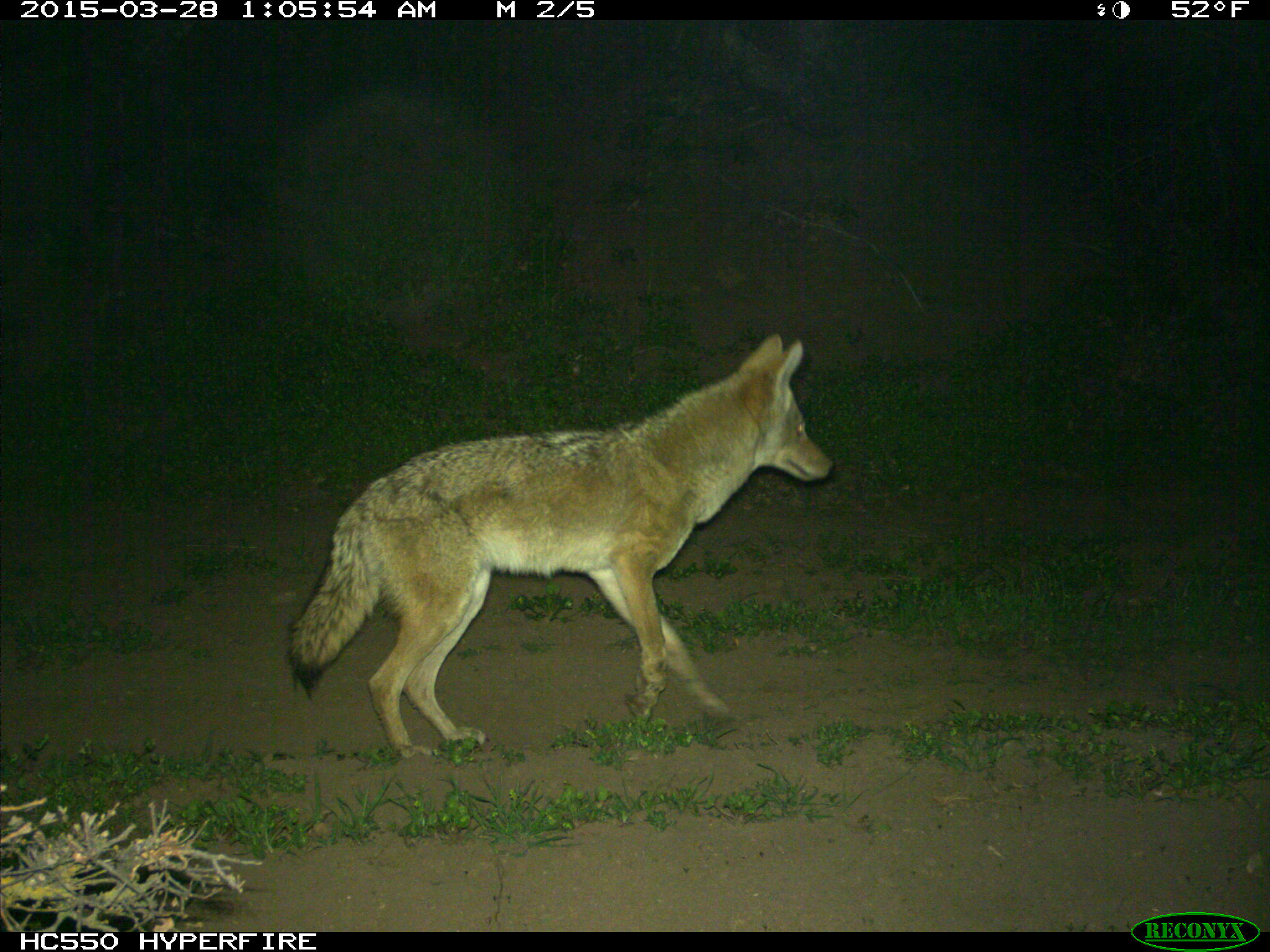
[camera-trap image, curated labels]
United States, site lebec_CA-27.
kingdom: Animalia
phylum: Chordata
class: Mammalia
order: Carnivora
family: Canidae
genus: Canis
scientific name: Canis latrans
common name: coyote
Canis latrans (coyote).